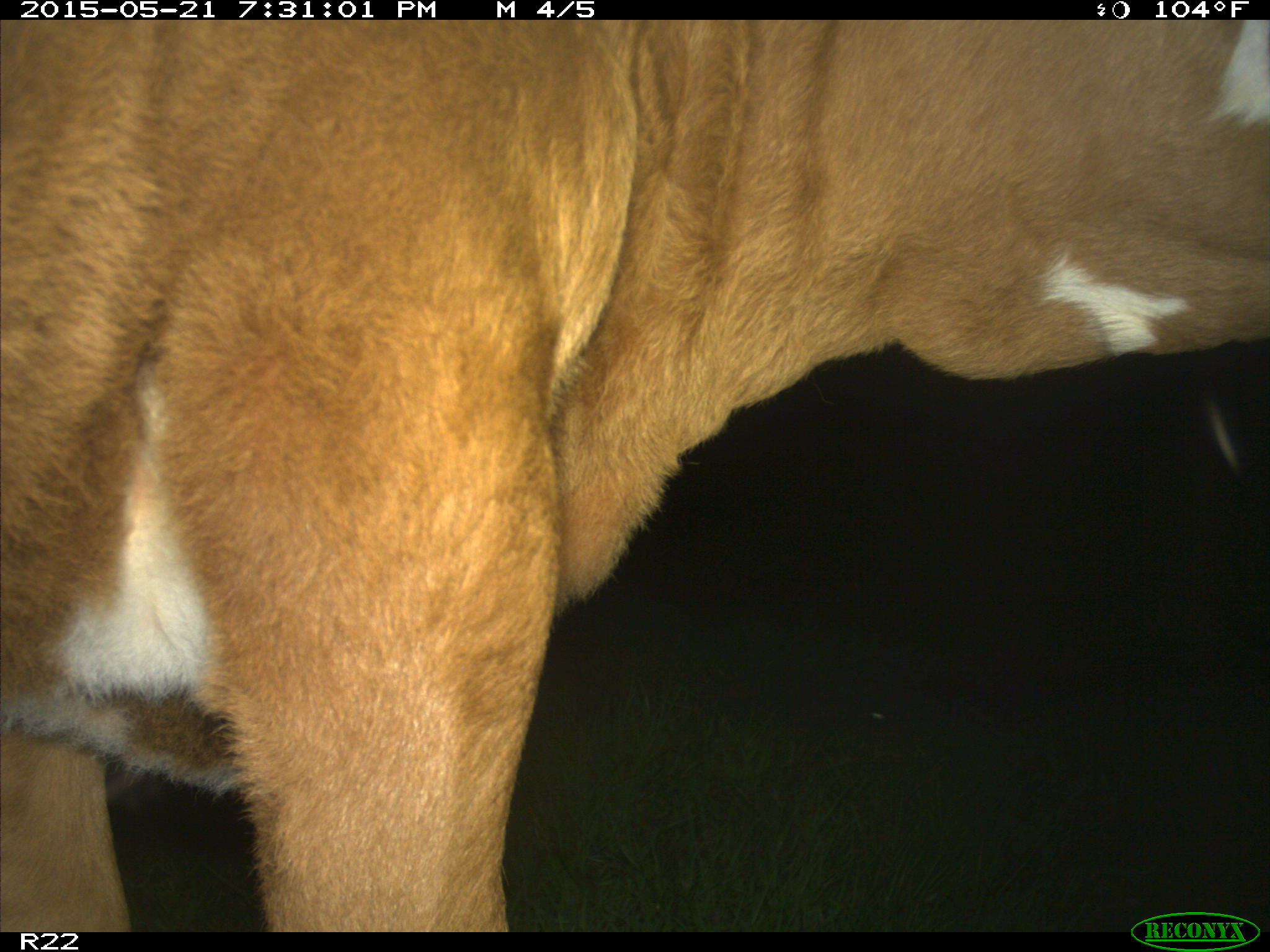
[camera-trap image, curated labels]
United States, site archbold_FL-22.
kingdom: Animalia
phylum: Chordata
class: Mammalia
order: Artiodactyla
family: Bovidae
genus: Bos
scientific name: Bos taurus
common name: domestic cow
Bos taurus (domestic cow).